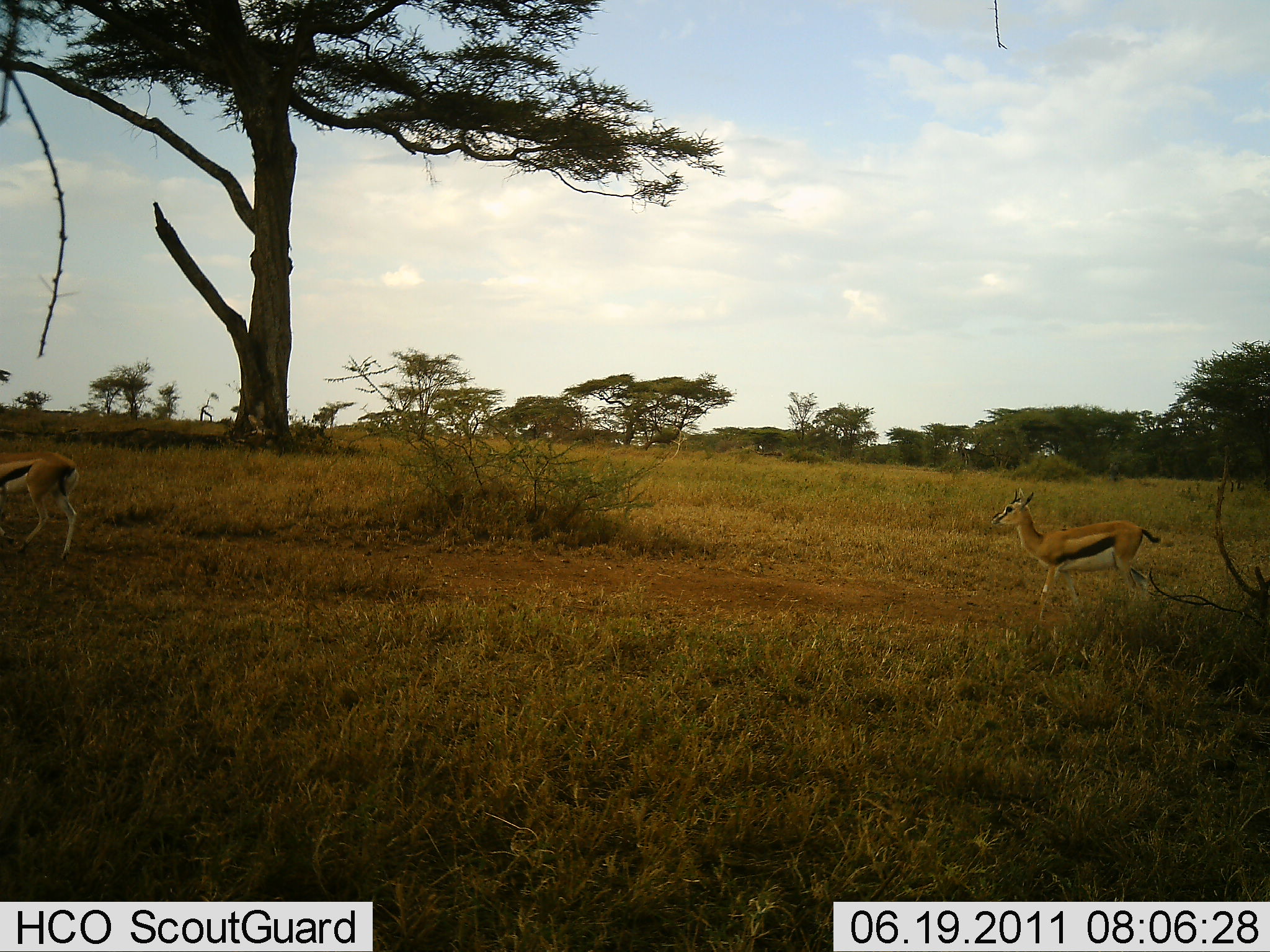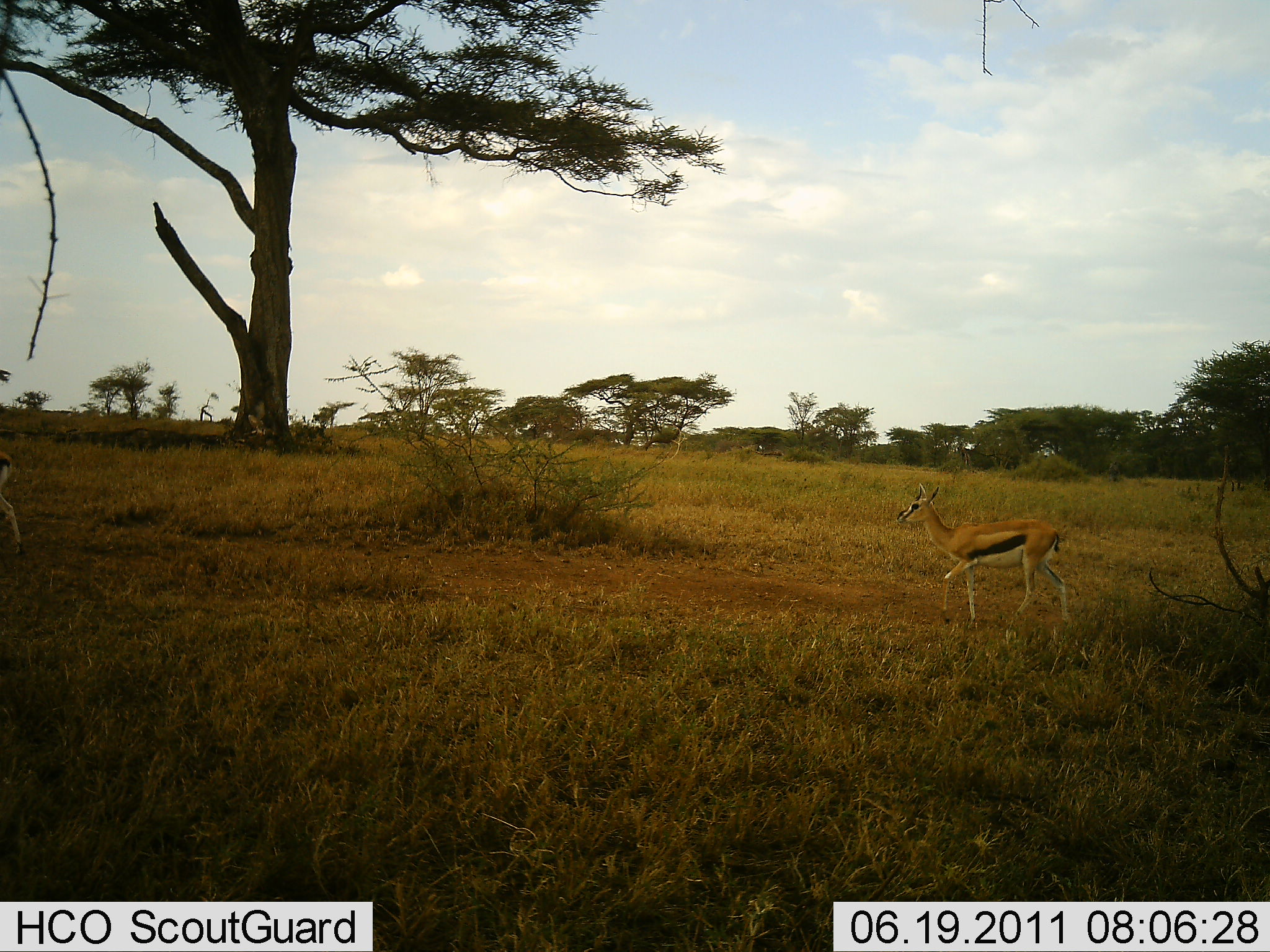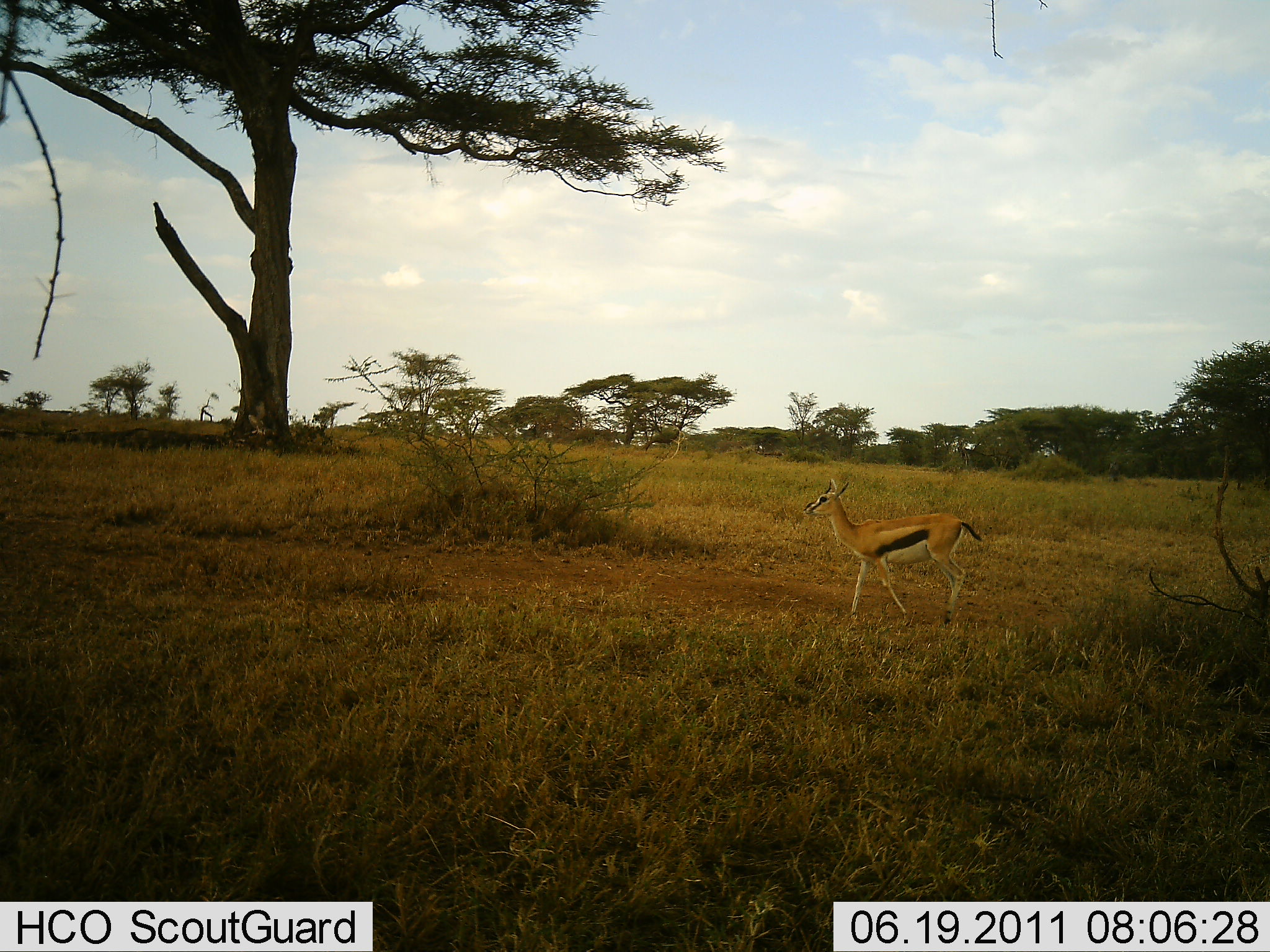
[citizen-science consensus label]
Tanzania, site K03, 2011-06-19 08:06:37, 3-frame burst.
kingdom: Animalia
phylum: Chordata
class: Mammalia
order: Artiodactyla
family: Bovidae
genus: Eudorcas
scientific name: Eudorcas thomsonii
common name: thomson's gazelle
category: gazellethomsons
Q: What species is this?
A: Gazellethomsons (thomson's gazelle) (Eudorcas thomsonii).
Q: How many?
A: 2.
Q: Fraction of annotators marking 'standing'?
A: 0%.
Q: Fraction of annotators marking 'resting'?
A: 0%.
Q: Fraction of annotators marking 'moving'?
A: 100%.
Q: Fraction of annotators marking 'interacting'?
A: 0%.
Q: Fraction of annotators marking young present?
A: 0%.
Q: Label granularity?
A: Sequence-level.